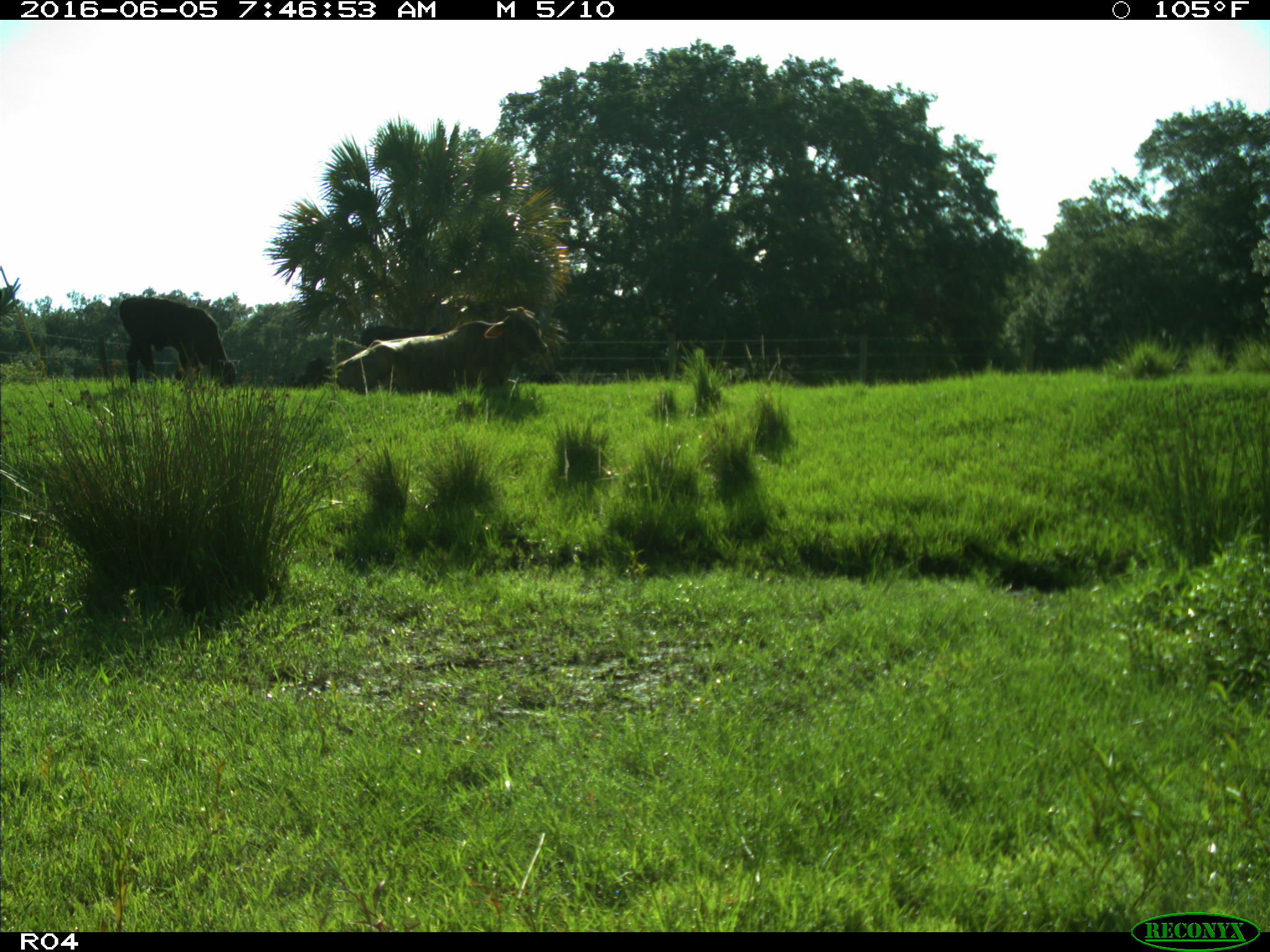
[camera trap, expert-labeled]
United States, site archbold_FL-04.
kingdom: Animalia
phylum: Chordata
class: Mammalia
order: Artiodactyla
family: Bovidae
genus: Bos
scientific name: Bos taurus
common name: domestic cow